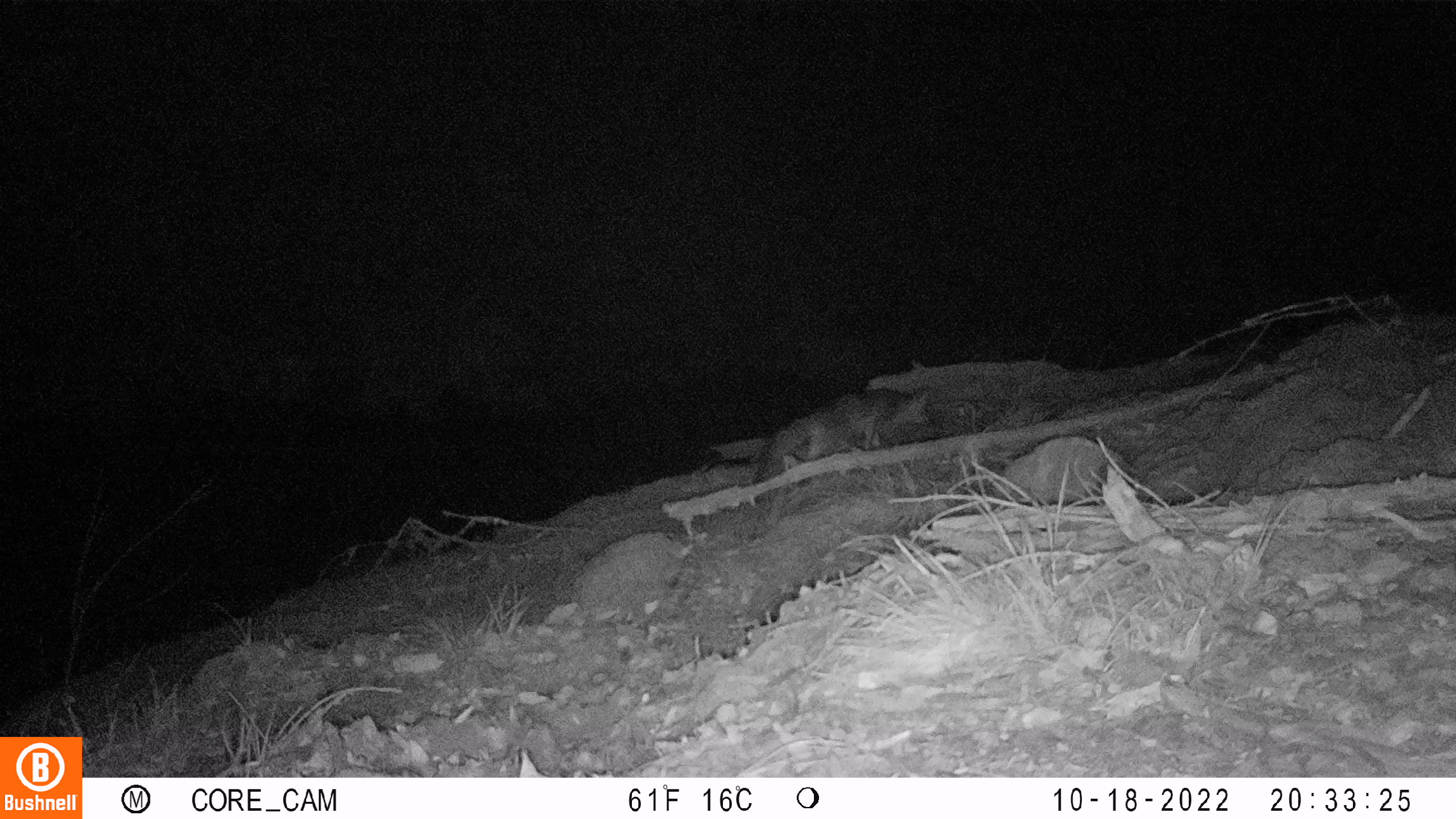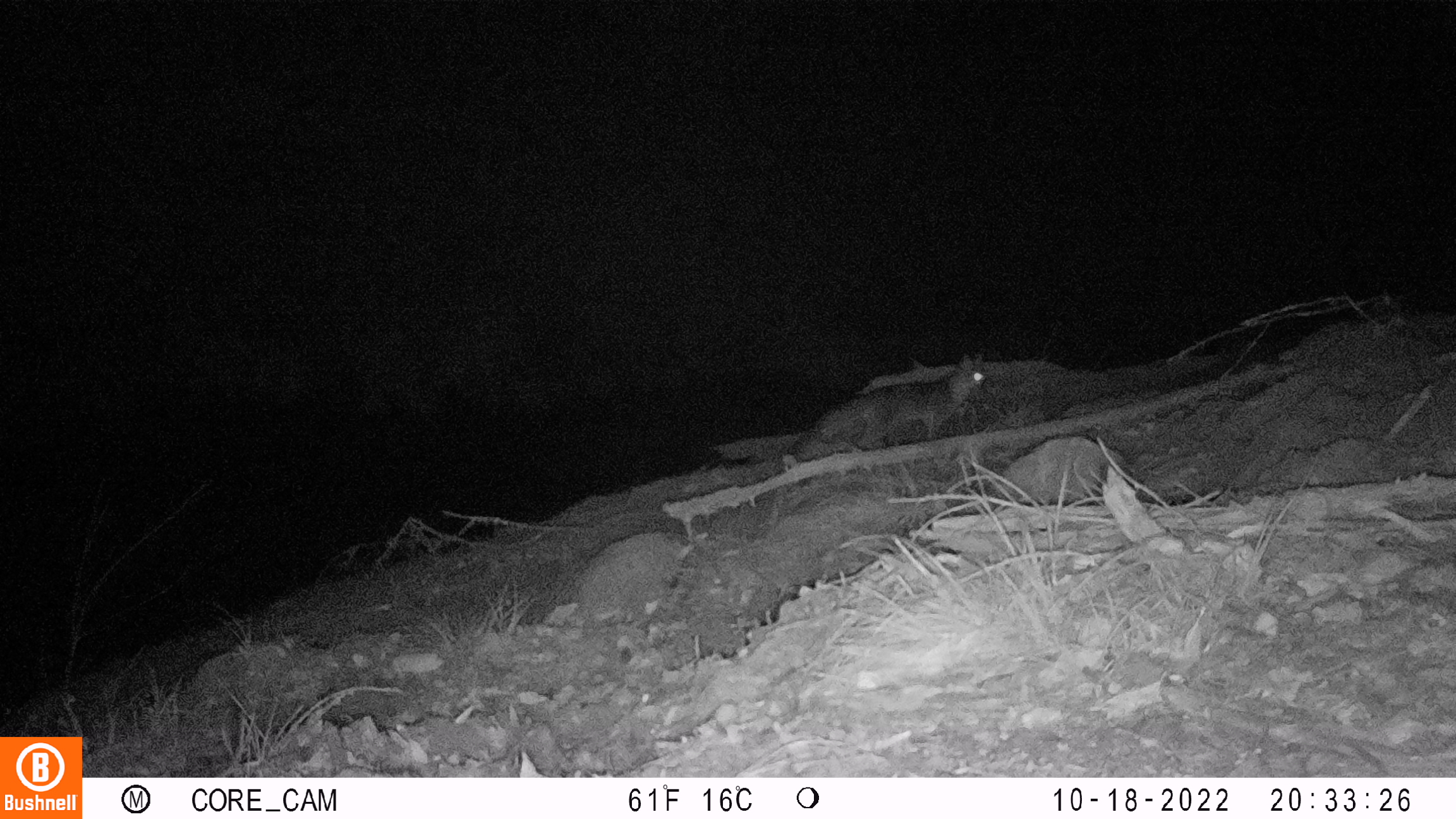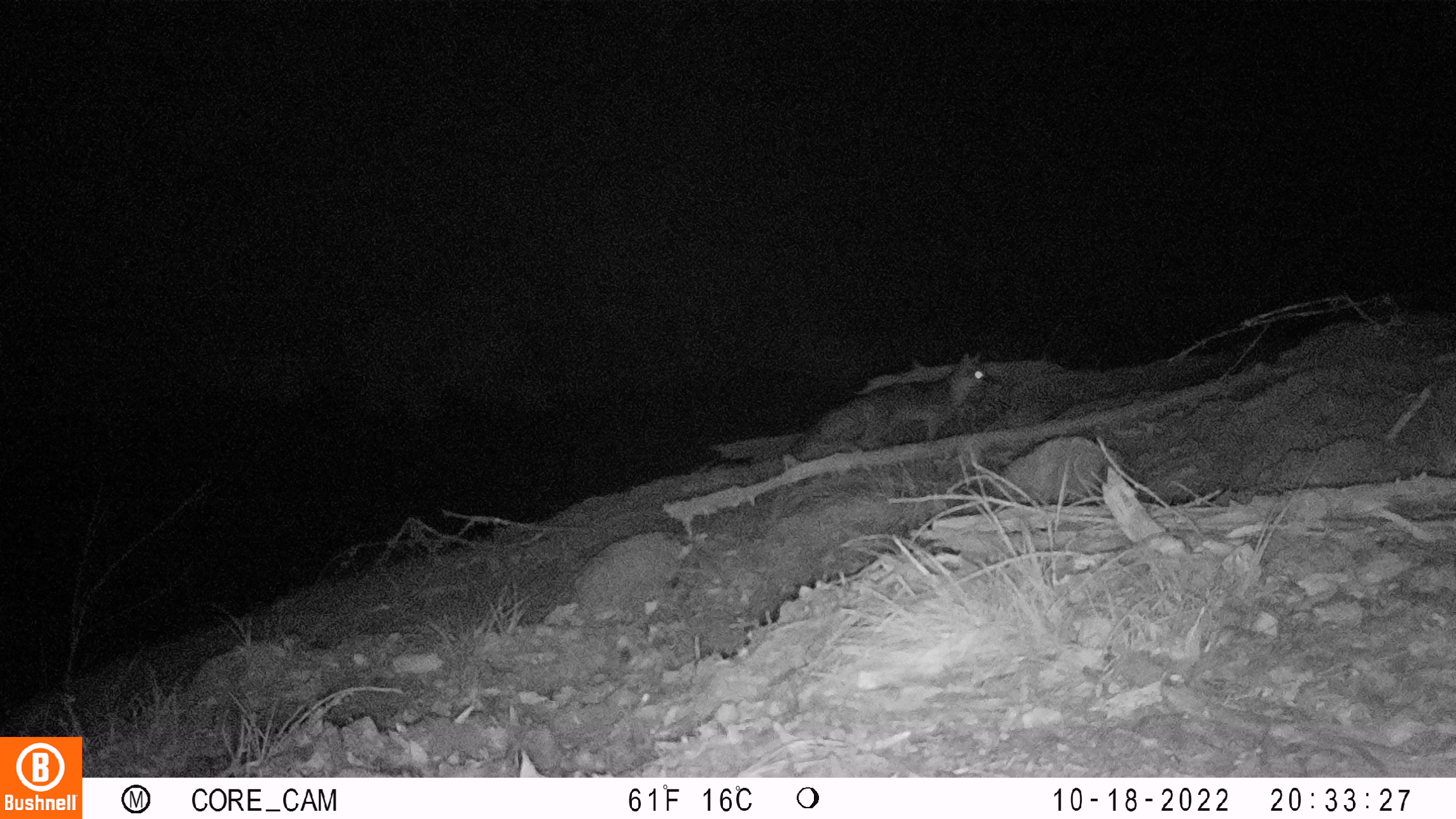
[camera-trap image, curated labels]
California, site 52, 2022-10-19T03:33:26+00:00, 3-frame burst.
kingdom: Animalia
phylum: Chordata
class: Mammalia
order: Carnivora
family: Canidae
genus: Urocyon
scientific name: Urocyon cinereoargenteus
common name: gray fox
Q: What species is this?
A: Gray fox (Urocyon cinereoargenteus).